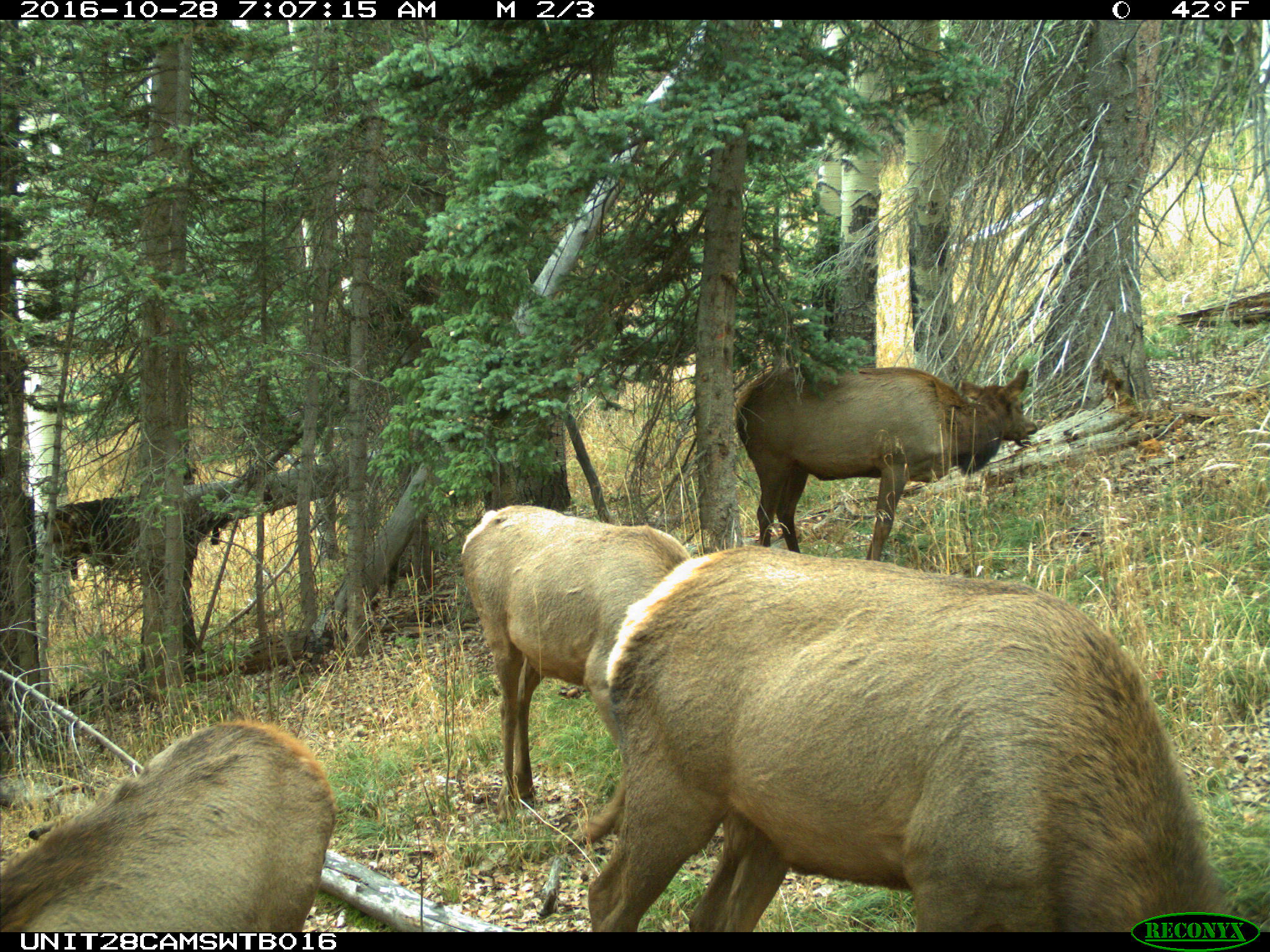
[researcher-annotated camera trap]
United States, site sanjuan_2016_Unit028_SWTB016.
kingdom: Animalia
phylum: Chordata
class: Mammalia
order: Artiodactyla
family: Cervidae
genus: Cervus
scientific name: Cervus elaphus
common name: red deer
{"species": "Cervus elaphus (red deer)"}